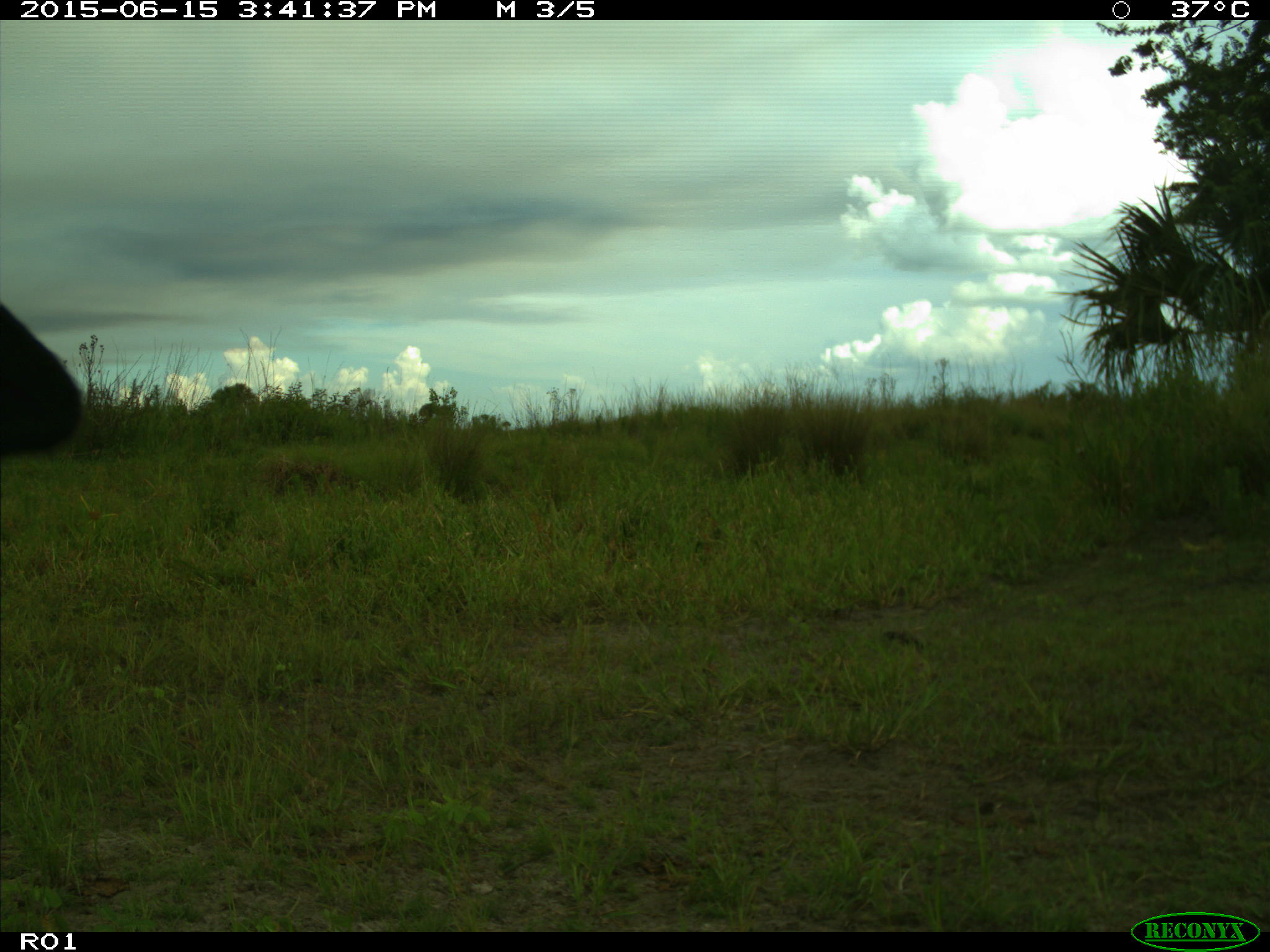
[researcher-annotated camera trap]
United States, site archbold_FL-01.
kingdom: Animalia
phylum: Chordata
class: Mammalia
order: Artiodactyla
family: Bovidae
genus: Bos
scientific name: Bos taurus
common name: domestic cow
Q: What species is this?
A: Bos taurus (domestic cow).